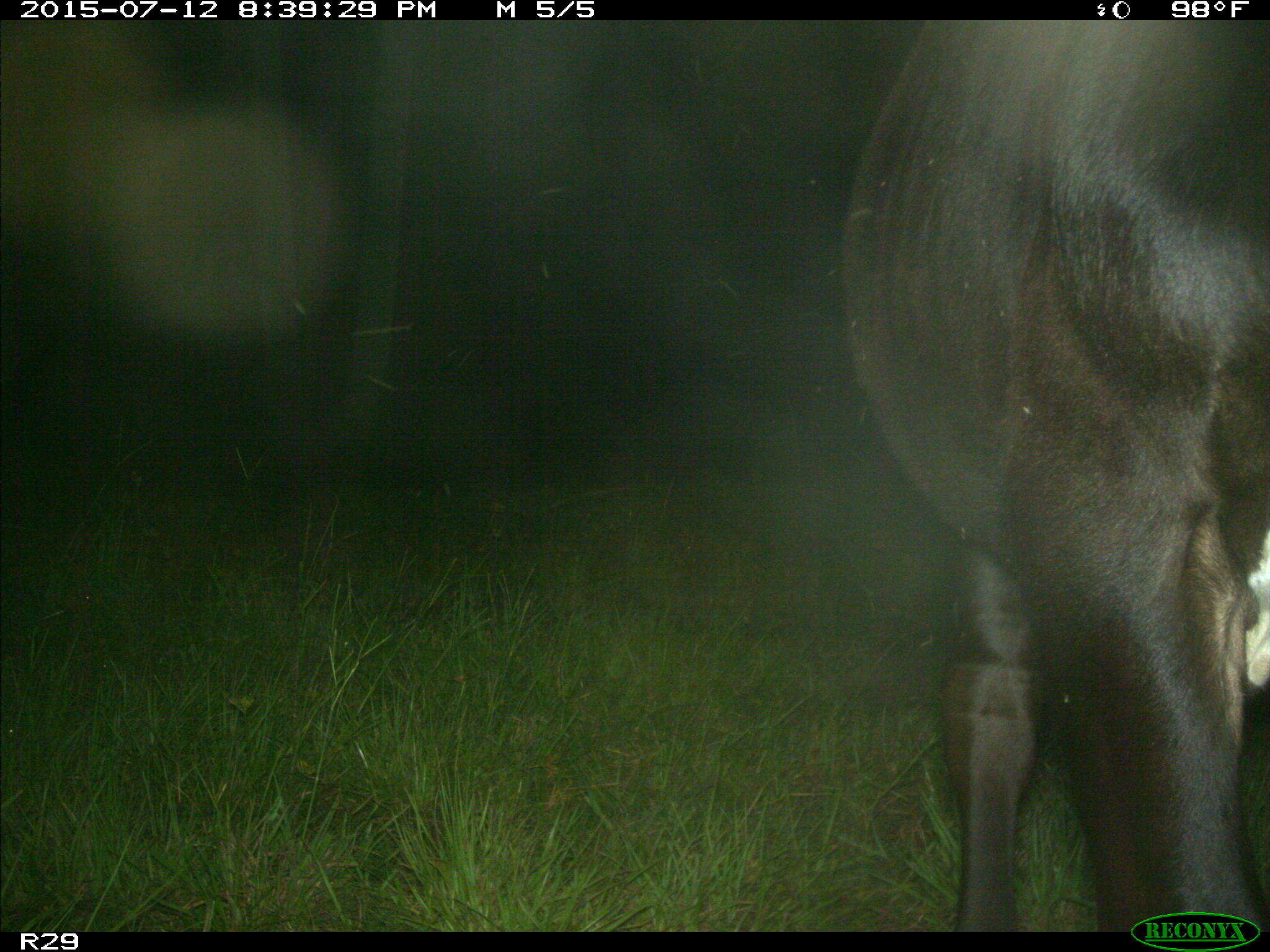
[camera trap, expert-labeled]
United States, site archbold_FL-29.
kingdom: Animalia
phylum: Chordata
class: Mammalia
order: Artiodactyla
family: Bovidae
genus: Bos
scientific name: Bos taurus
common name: domestic cow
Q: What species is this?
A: Bos taurus (domestic cow).